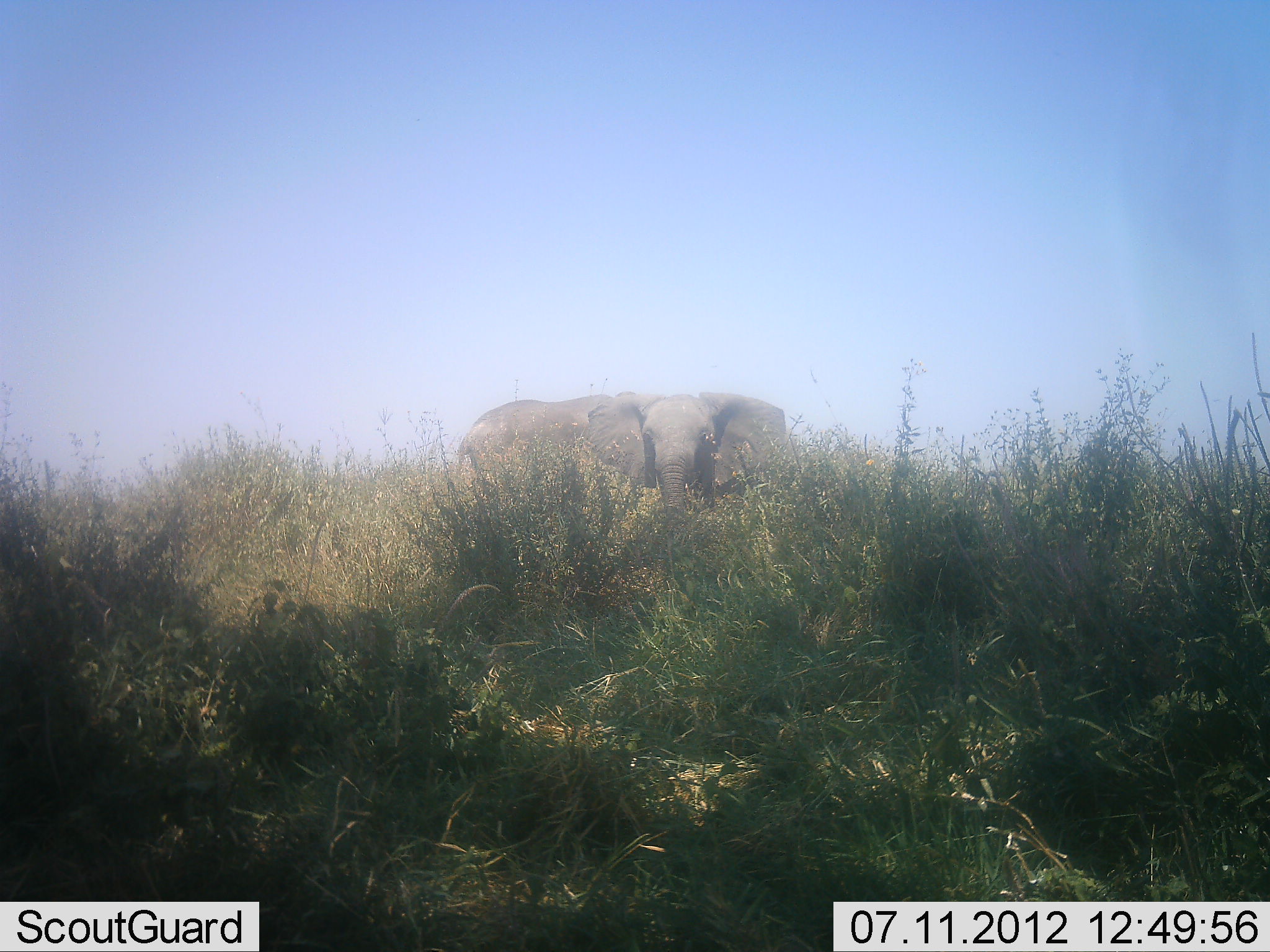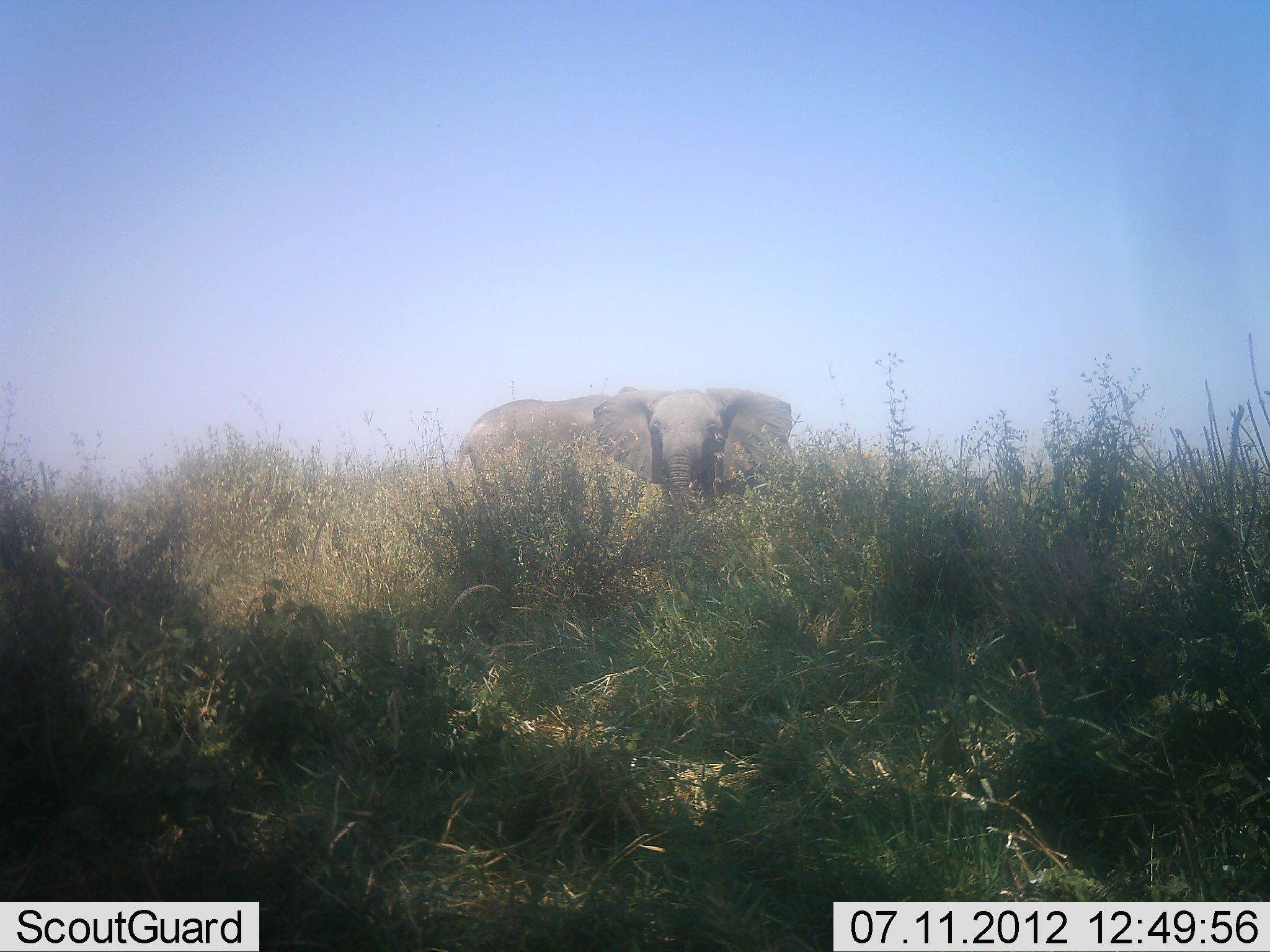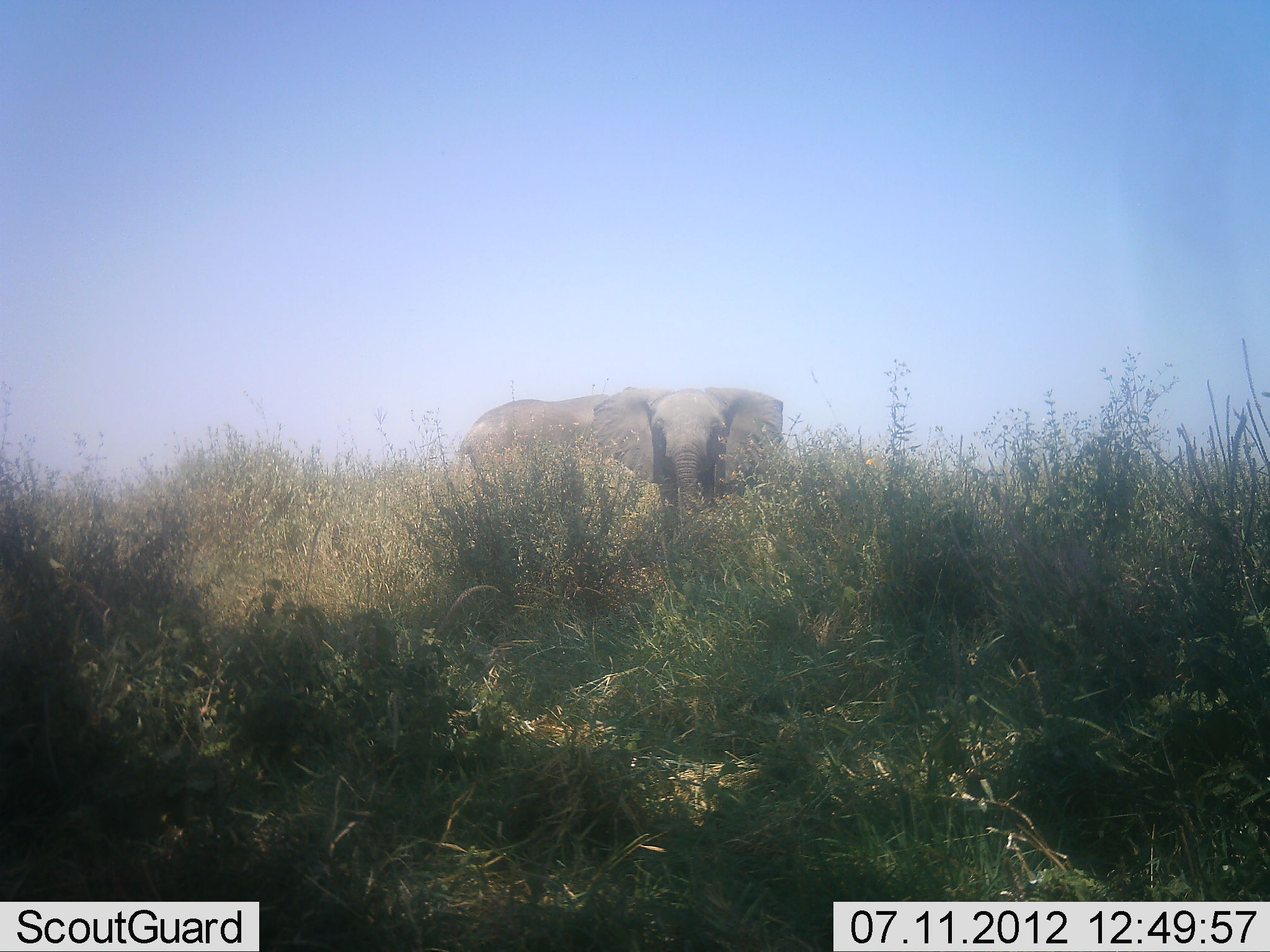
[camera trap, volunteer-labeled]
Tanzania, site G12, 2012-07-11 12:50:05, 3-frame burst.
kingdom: Animalia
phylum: Chordata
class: Mammalia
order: Proboscidea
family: Elephantidae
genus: Loxodonta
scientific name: Loxodonta africana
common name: african bush elephant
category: elephant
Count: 2.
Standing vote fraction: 90%.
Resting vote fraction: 10%.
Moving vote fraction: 20%.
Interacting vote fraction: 10%.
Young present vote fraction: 0%.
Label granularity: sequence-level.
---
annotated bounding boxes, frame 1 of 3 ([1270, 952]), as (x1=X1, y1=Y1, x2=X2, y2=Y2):
animal: (x1=587, y1=390, x2=787, y2=521); (x1=456, y1=393, x2=613, y2=489)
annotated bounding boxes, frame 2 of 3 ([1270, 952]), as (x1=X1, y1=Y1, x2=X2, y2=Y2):
animal: (x1=592, y1=385, x2=795, y2=515); (x1=455, y1=392, x2=614, y2=494)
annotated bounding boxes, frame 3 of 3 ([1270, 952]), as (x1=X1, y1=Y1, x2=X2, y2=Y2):
animal: (x1=592, y1=384, x2=785, y2=506); (x1=454, y1=392, x2=613, y2=491)